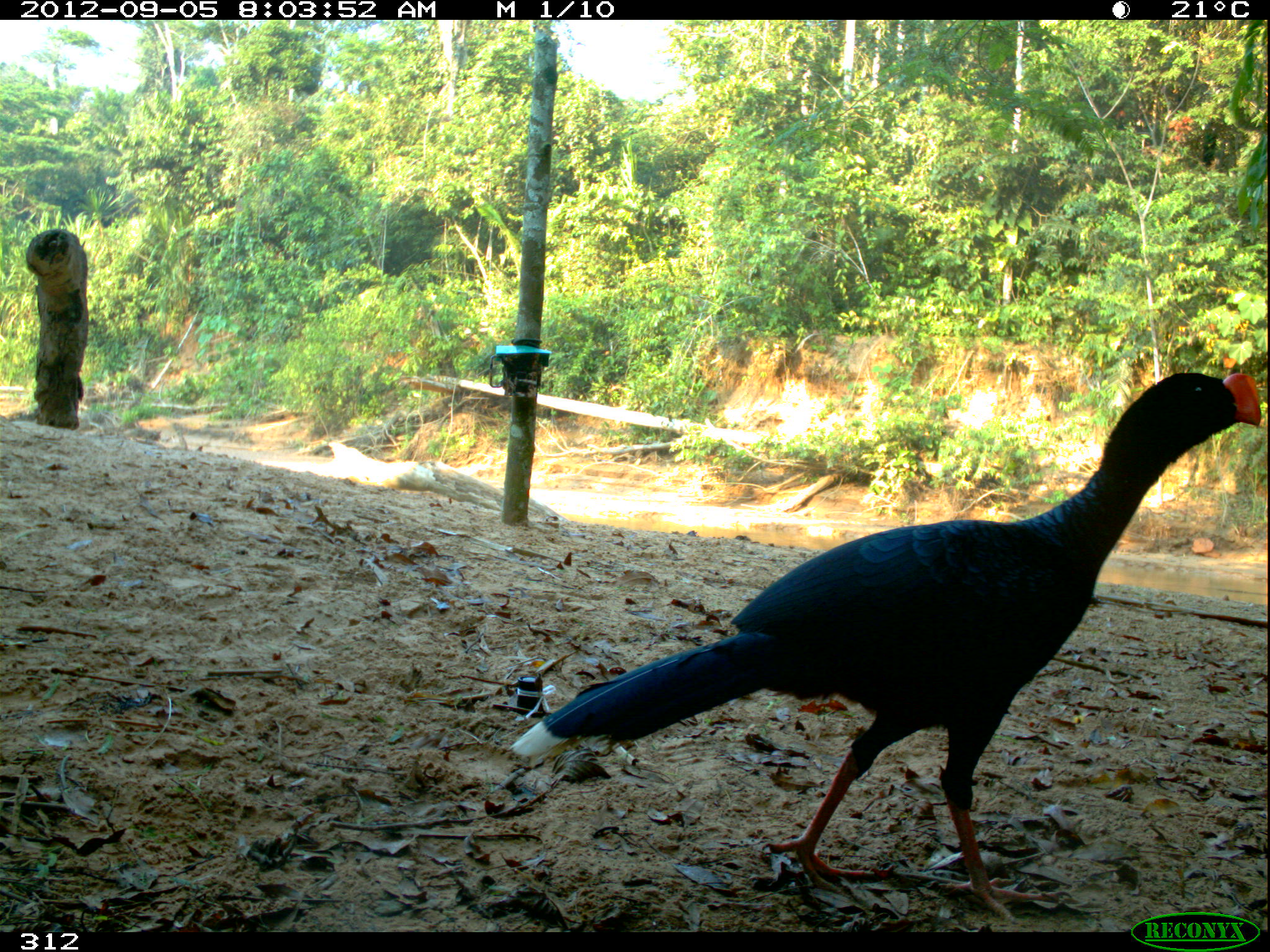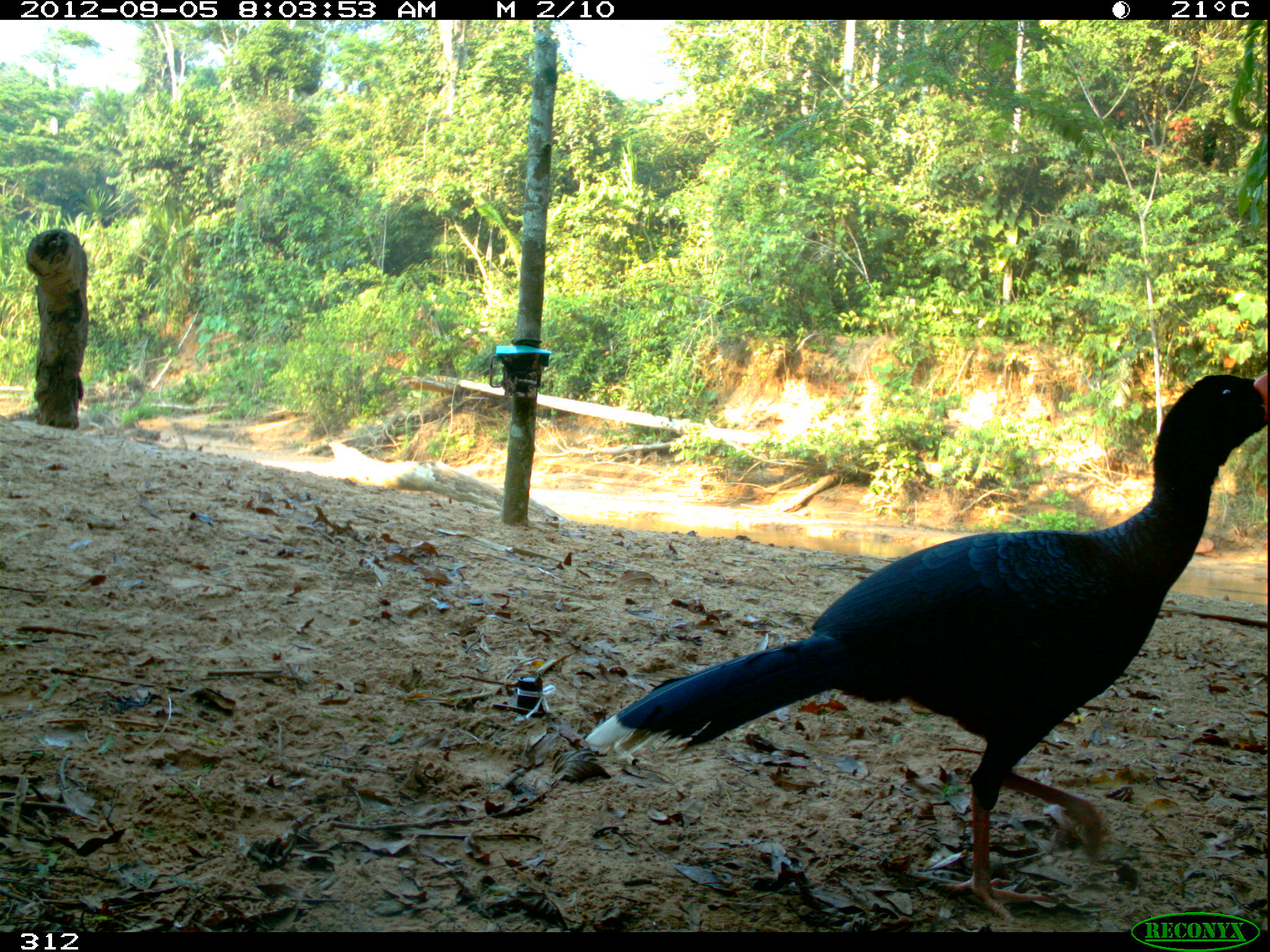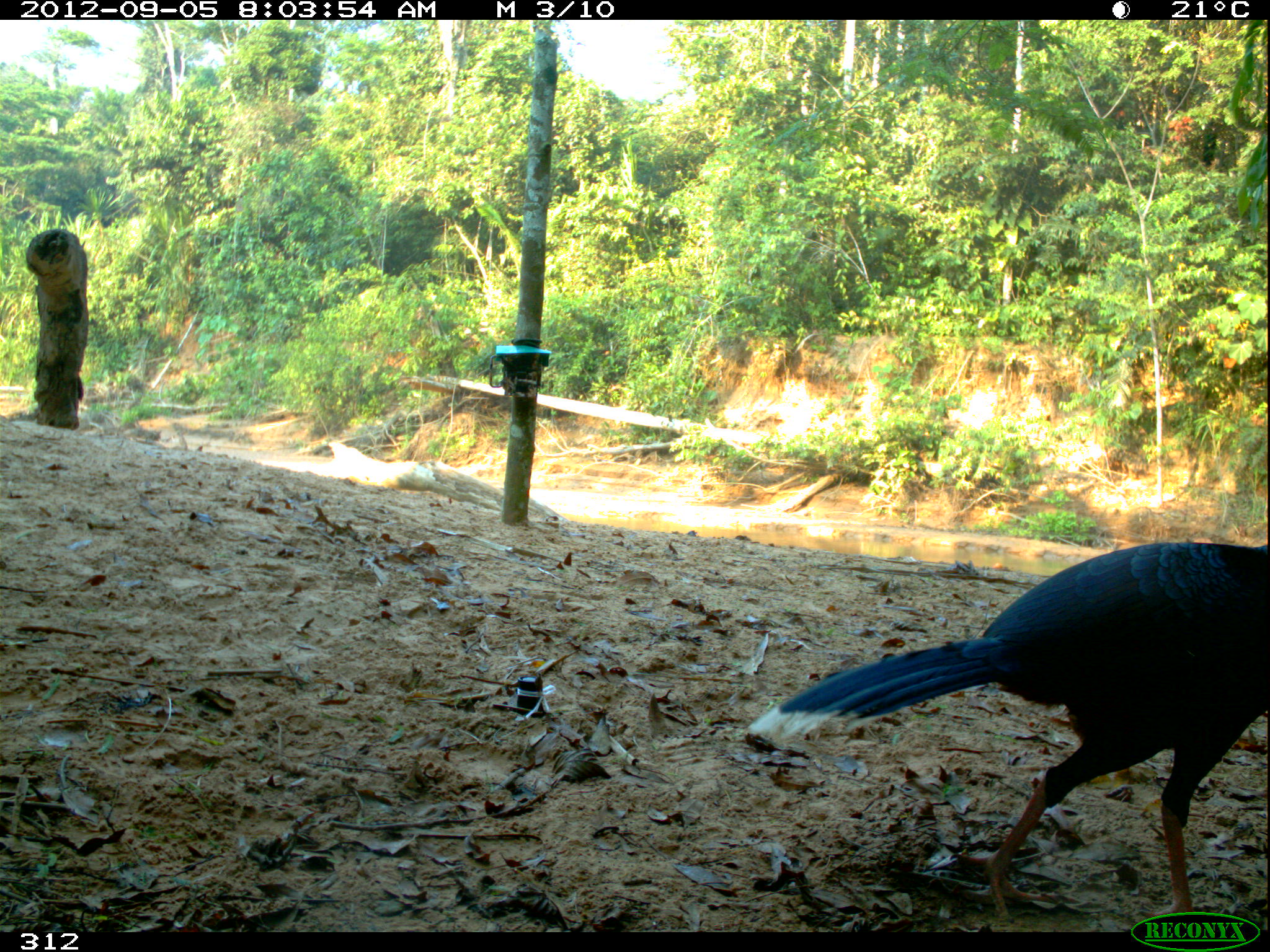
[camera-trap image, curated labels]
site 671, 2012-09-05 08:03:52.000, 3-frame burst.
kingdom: Animalia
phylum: Chordata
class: Aves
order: Galliformes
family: Cracidae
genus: Mitu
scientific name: Mitu tuberosum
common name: razor-billed curassow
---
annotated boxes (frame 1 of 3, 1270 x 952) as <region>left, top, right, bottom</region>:
mitu tuberosum: <region>512, 363, 1262, 914</region>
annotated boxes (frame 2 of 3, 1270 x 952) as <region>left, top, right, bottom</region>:
mitu tuberosum: <region>585, 369, 1270, 922</region>